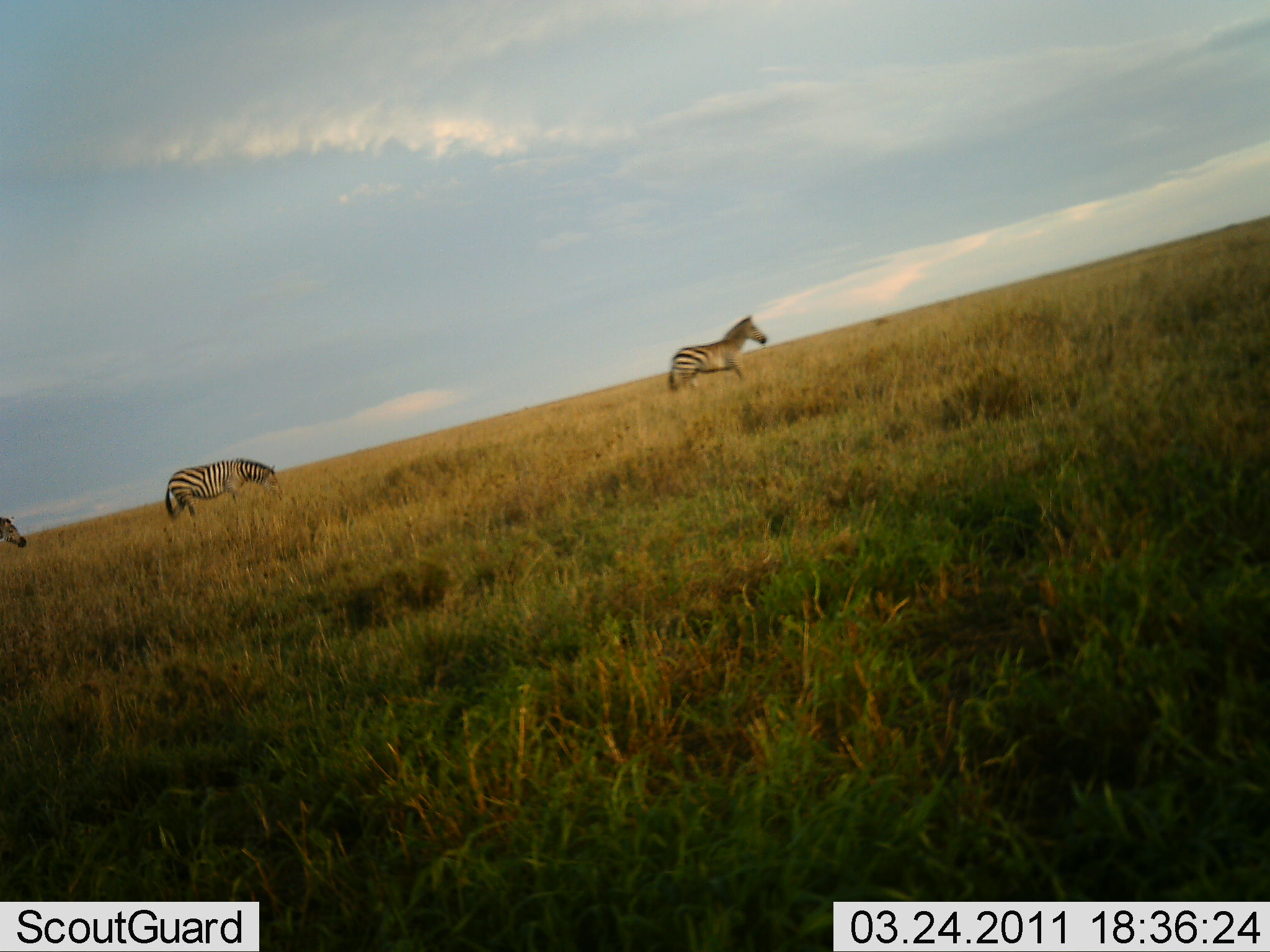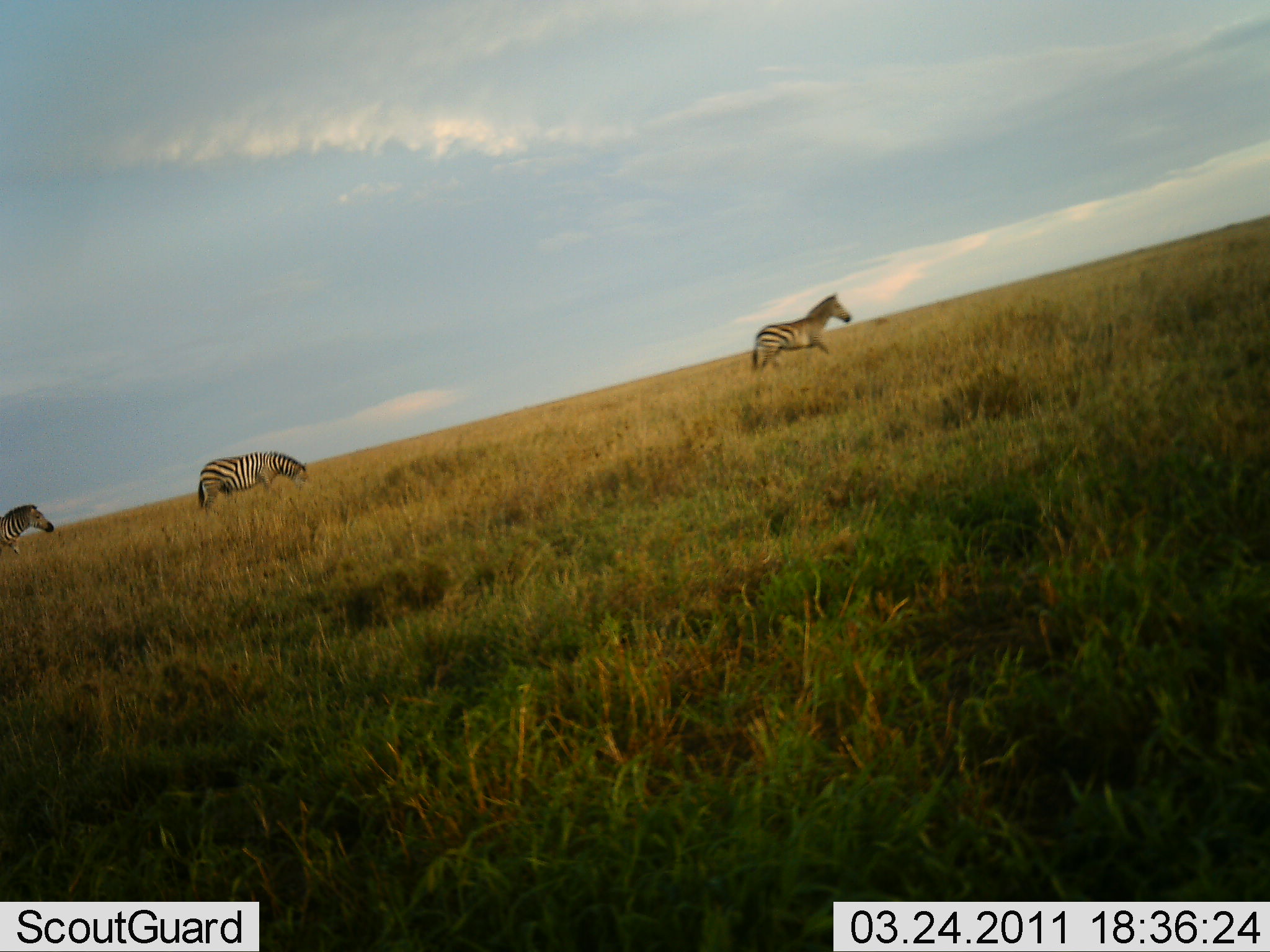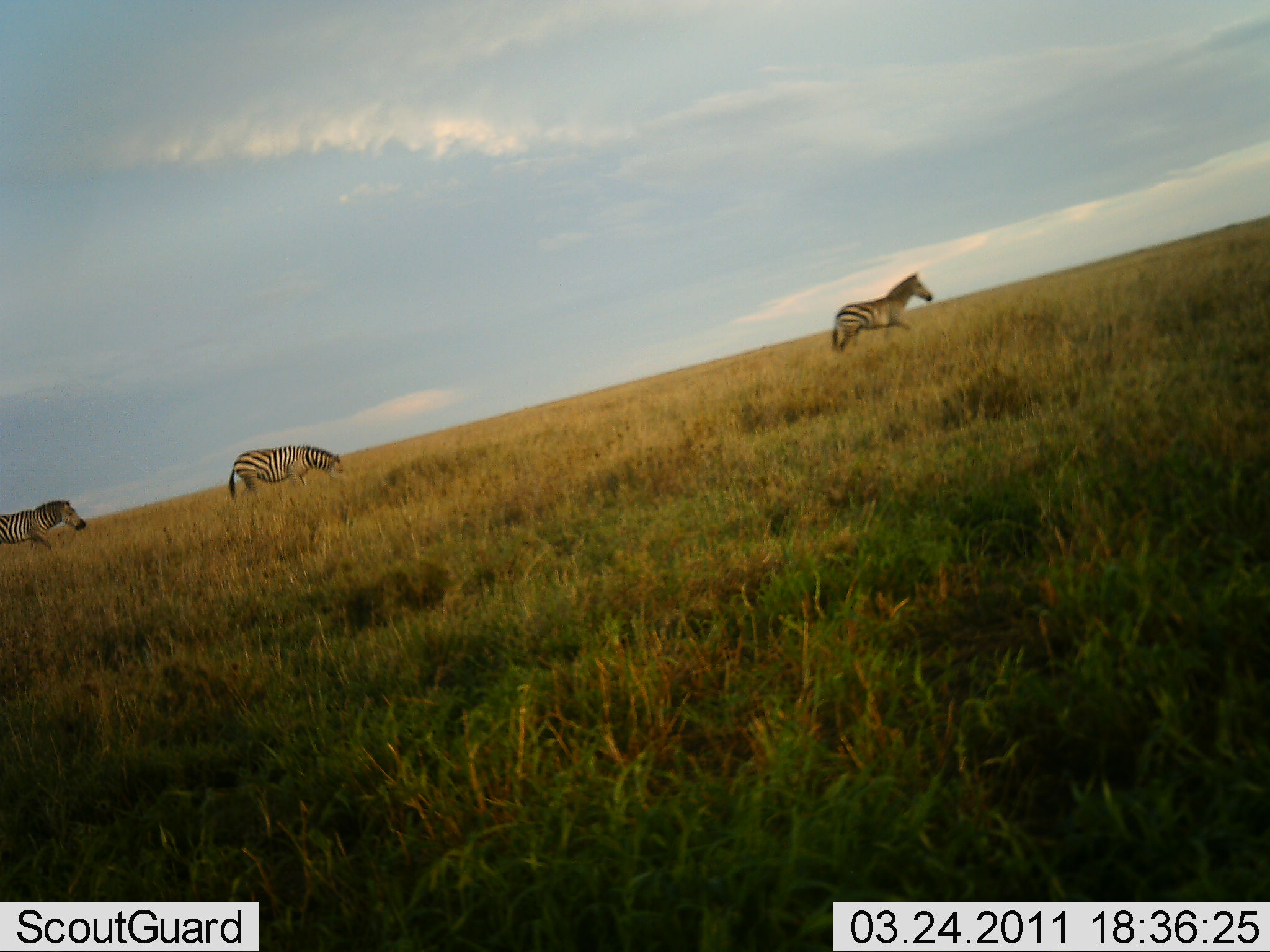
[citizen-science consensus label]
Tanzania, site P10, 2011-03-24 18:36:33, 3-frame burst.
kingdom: Animalia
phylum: Chordata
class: Mammalia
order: Perissodactyla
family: Equidae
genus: Equus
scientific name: Equus quagga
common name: plains zebra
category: zebra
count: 3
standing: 0%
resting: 0%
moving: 100%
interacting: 0%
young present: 0%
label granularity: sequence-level